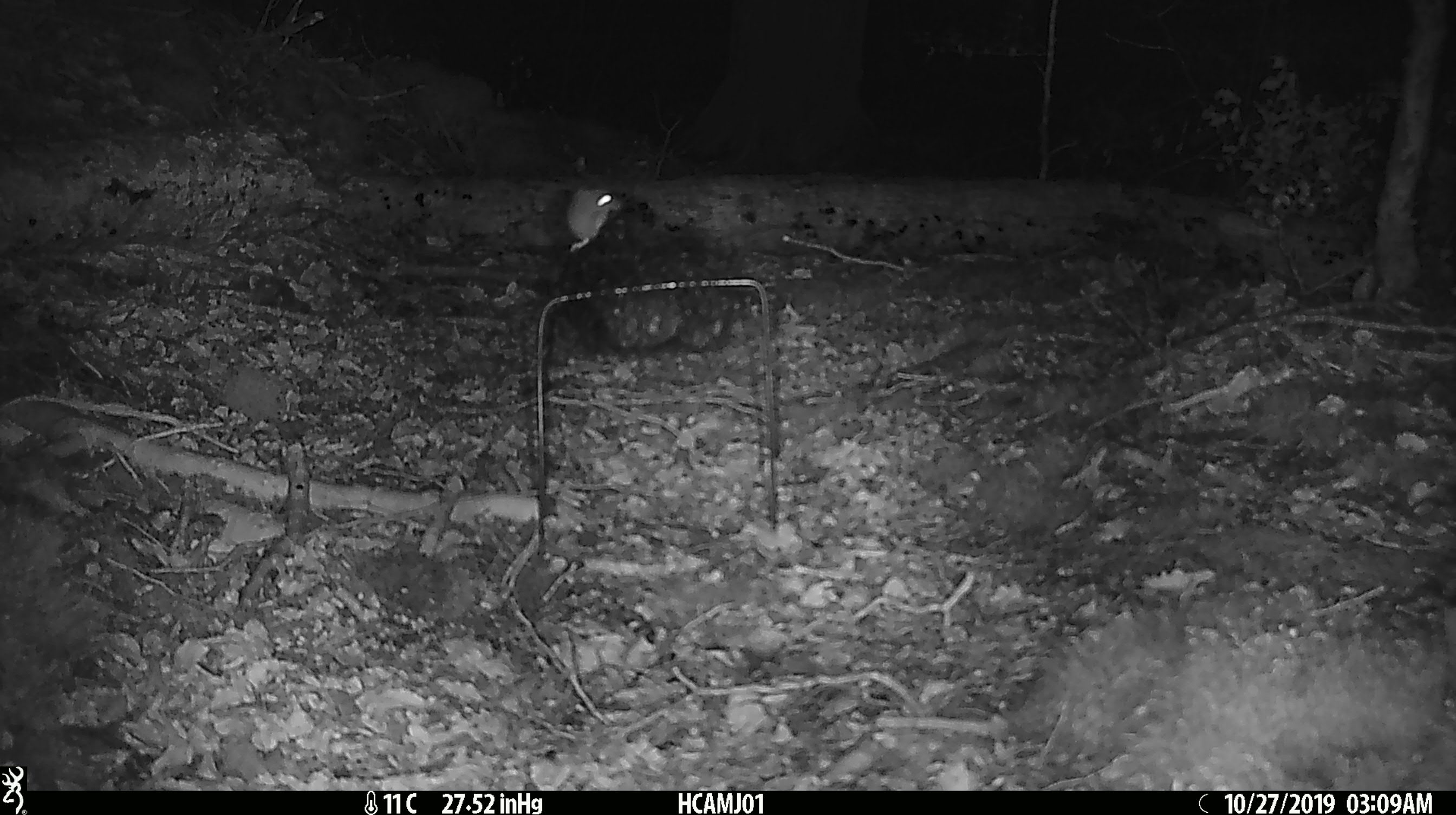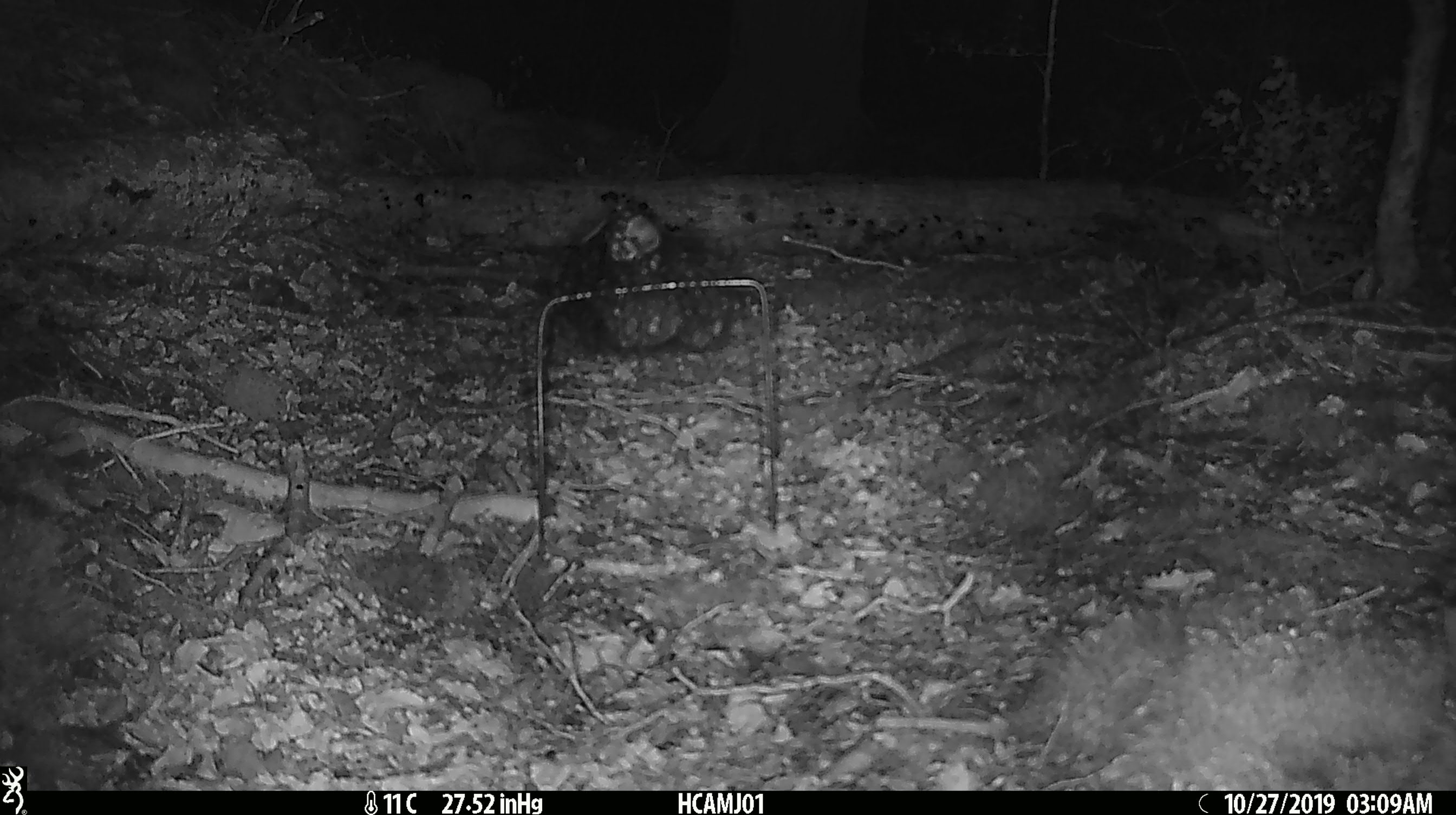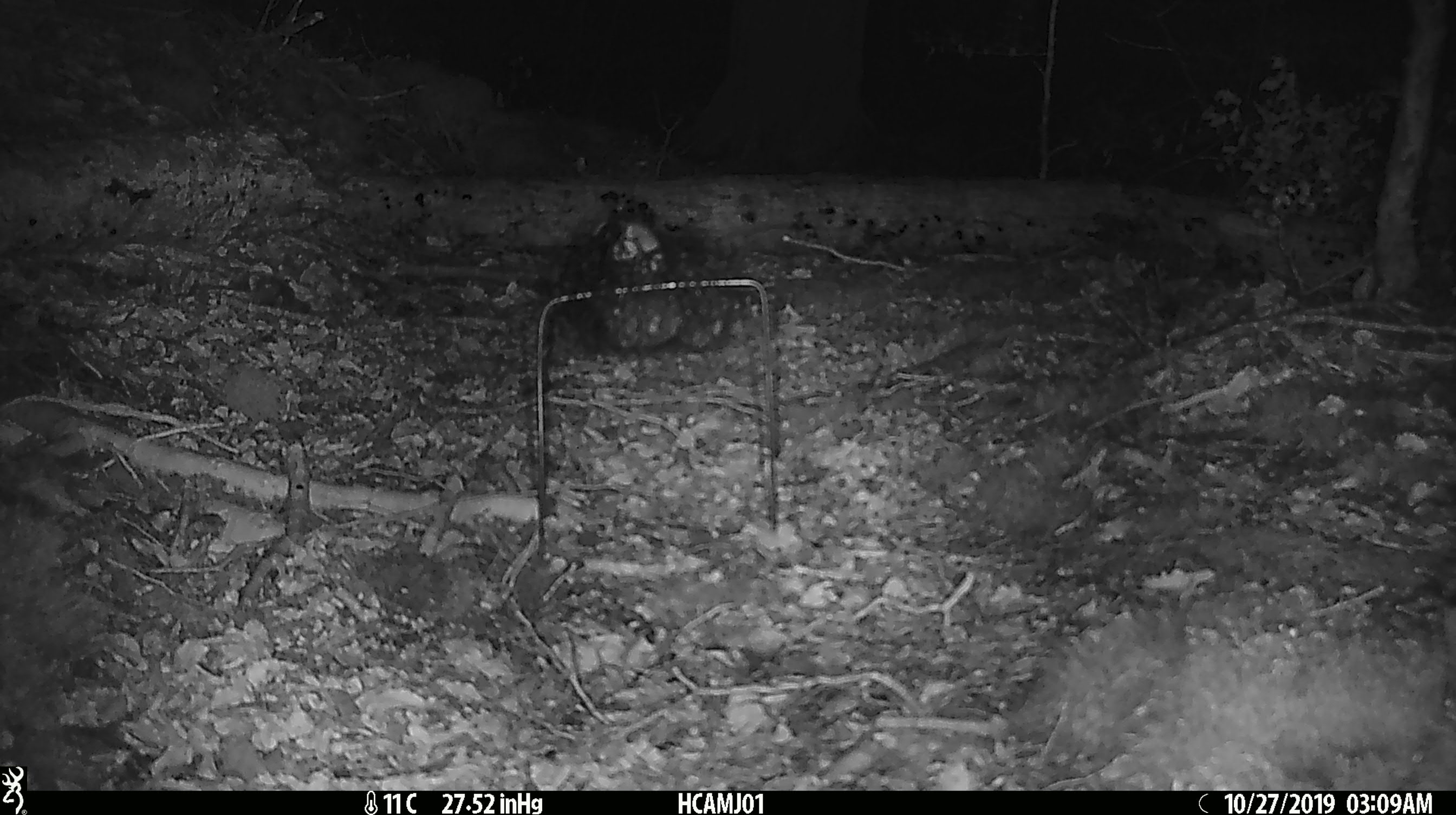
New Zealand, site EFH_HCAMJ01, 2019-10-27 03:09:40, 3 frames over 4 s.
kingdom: Animalia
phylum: Chordata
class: Mammalia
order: Rodentia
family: Muridae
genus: Mus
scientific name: Mus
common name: mouse